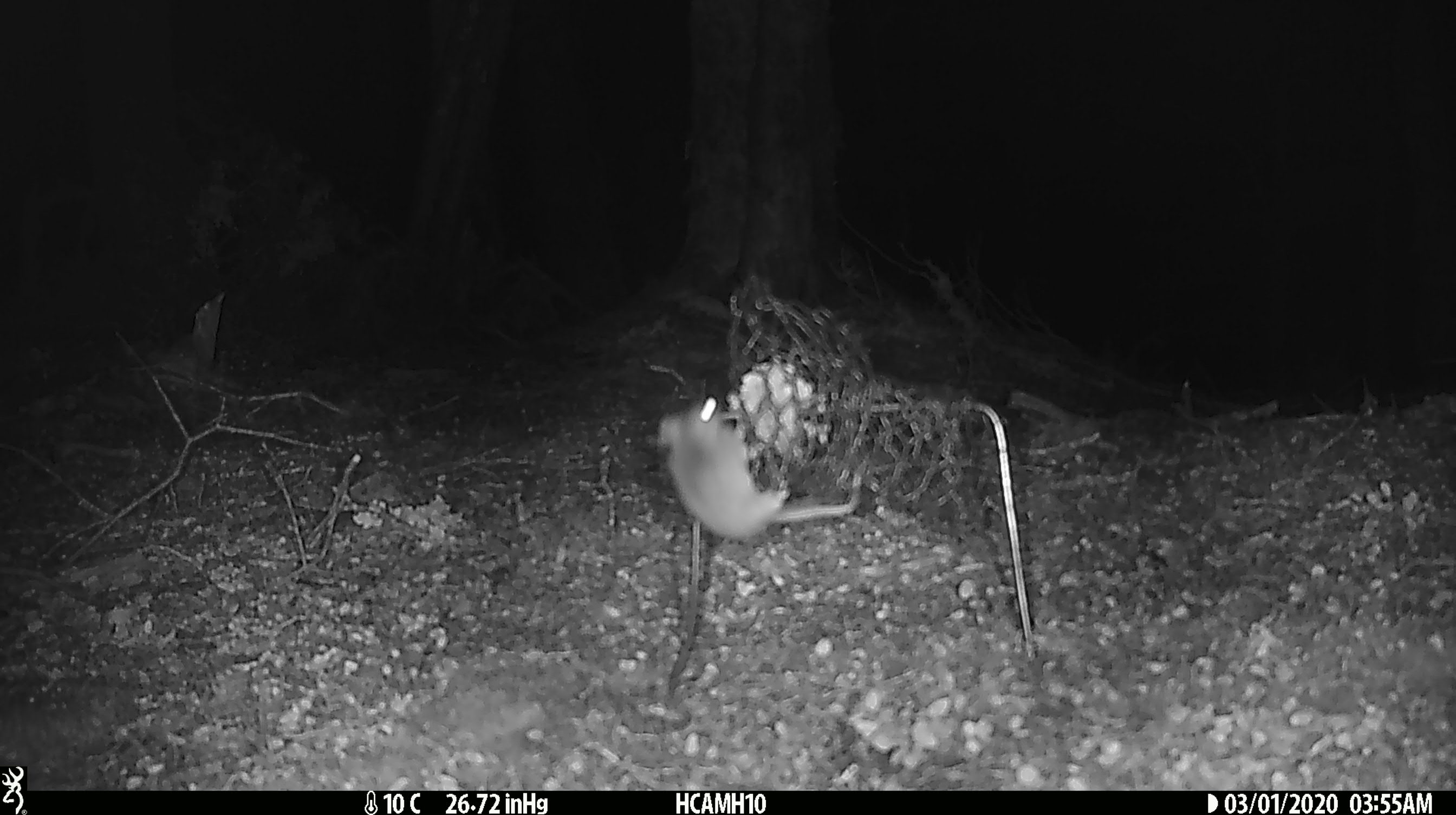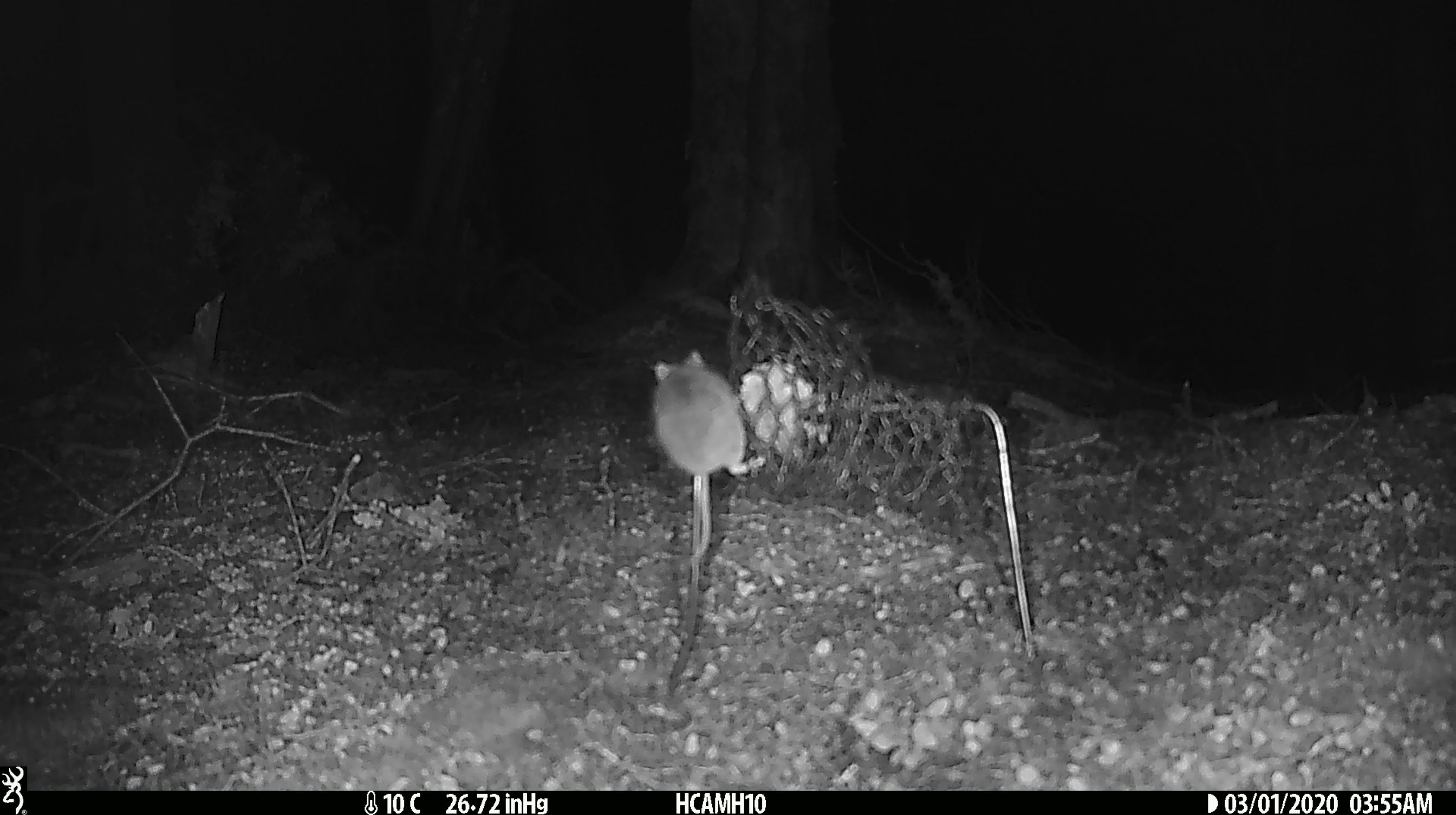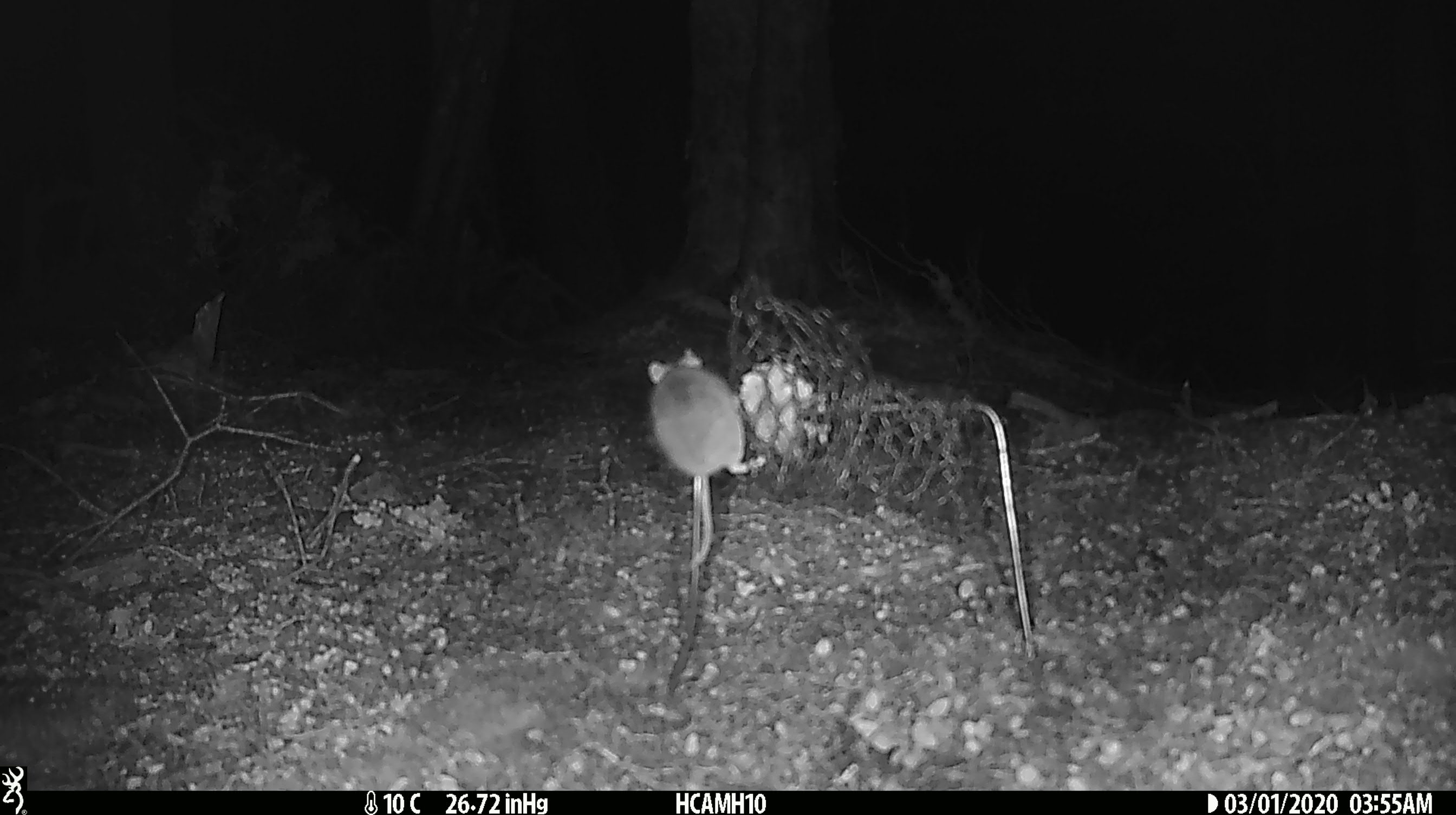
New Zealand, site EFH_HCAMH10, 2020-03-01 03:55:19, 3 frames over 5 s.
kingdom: Animalia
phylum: Chordata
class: Mammalia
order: Rodentia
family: Muridae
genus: Mus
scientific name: Mus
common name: mouse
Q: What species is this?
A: Mouse (Mus).